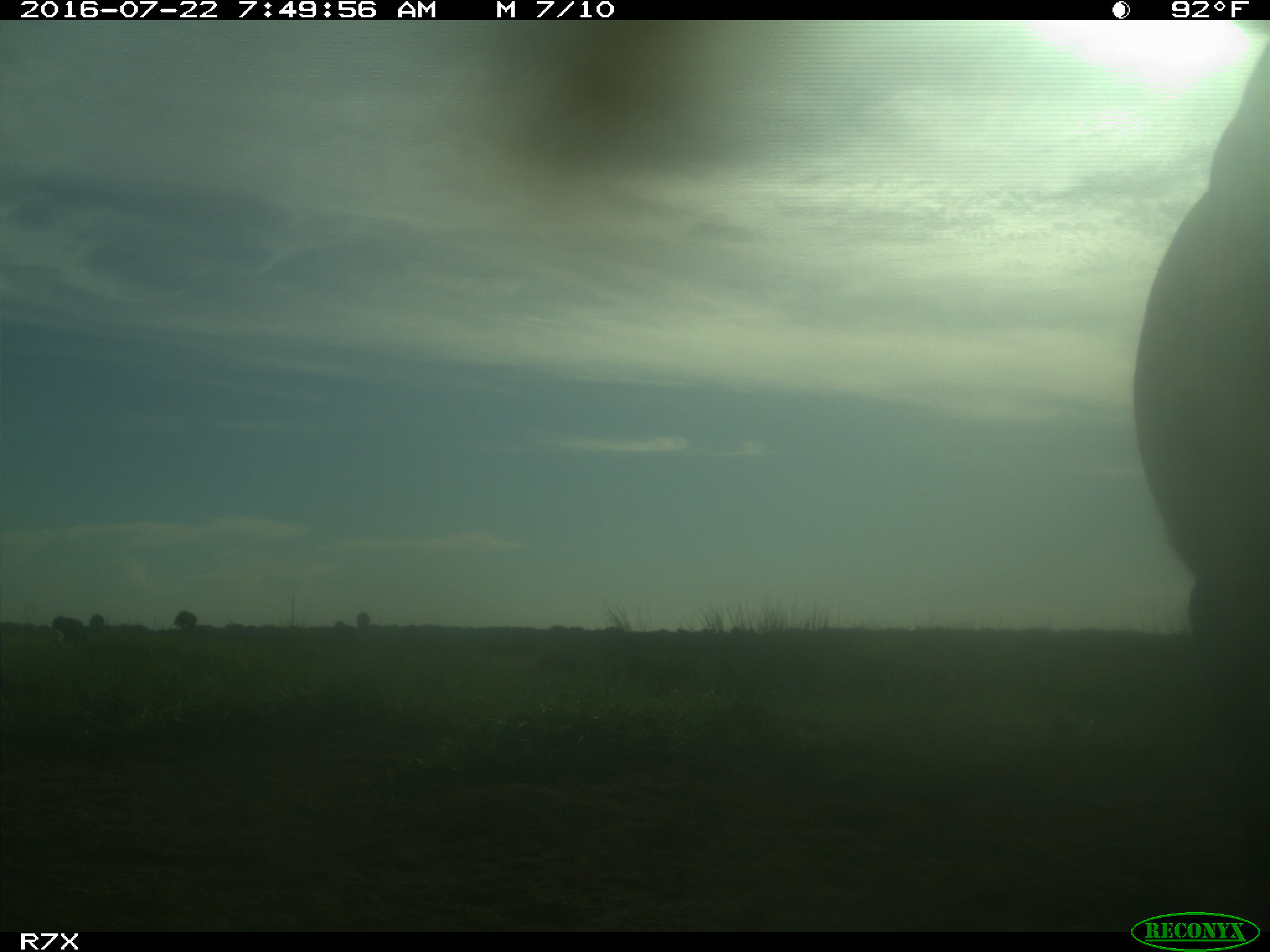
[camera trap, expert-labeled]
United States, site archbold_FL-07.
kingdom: Animalia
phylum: Chordata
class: Mammalia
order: Artiodactyla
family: Bovidae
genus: Bos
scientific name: Bos taurus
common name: domestic cow